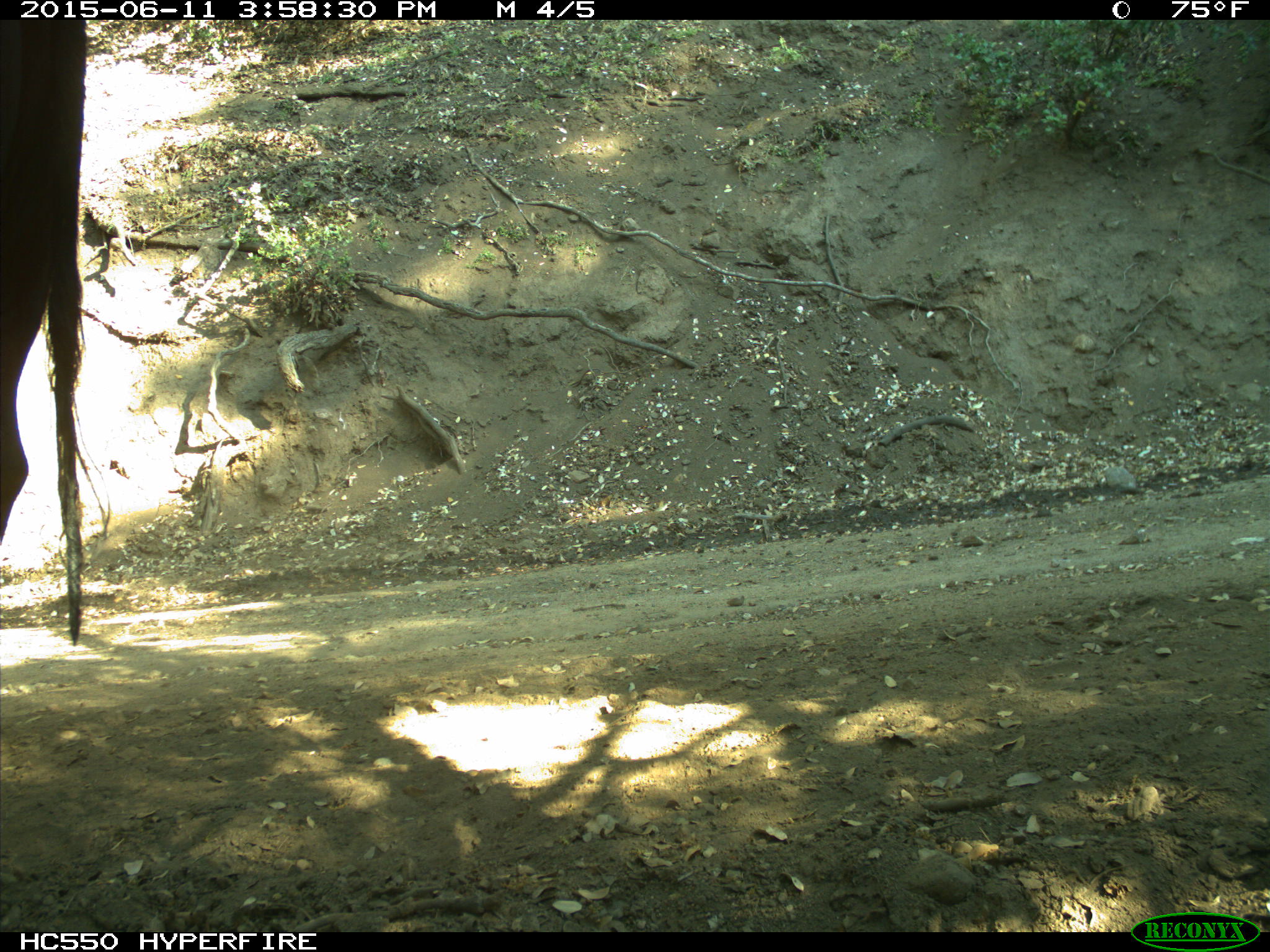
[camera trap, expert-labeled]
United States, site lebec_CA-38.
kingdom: Animalia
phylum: Chordata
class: Mammalia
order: Artiodactyla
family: Bovidae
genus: Bos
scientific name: Bos taurus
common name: domestic cow